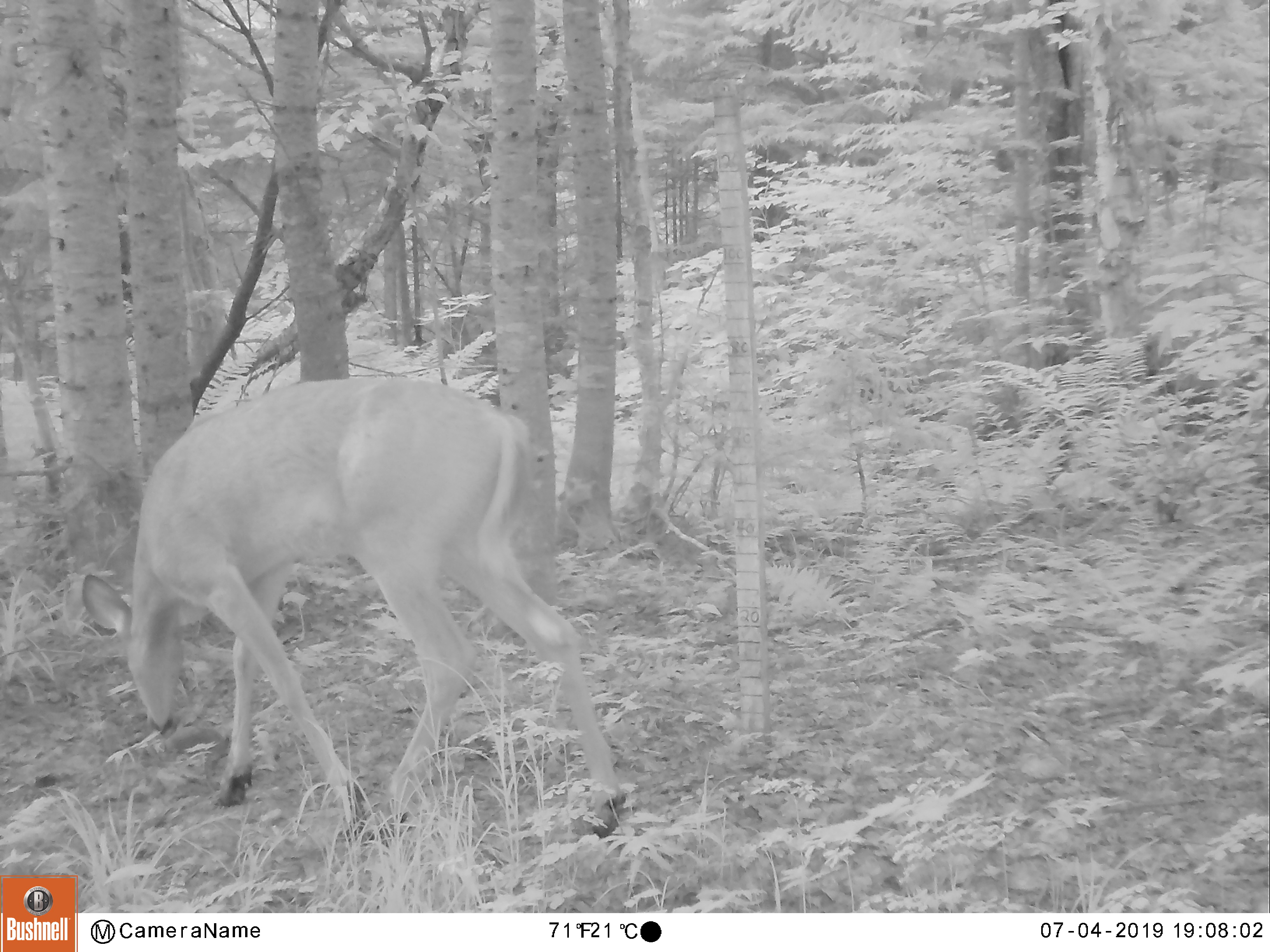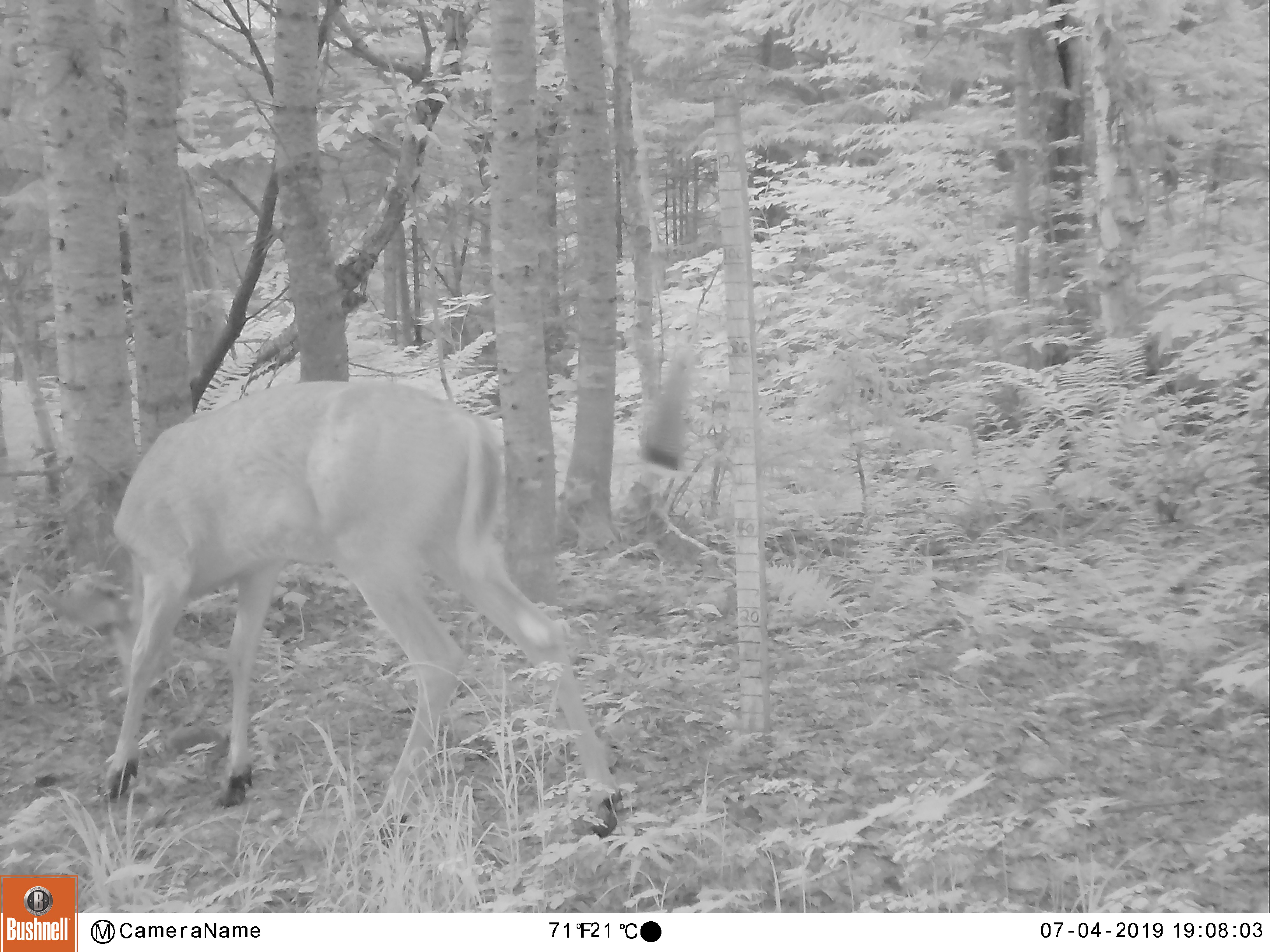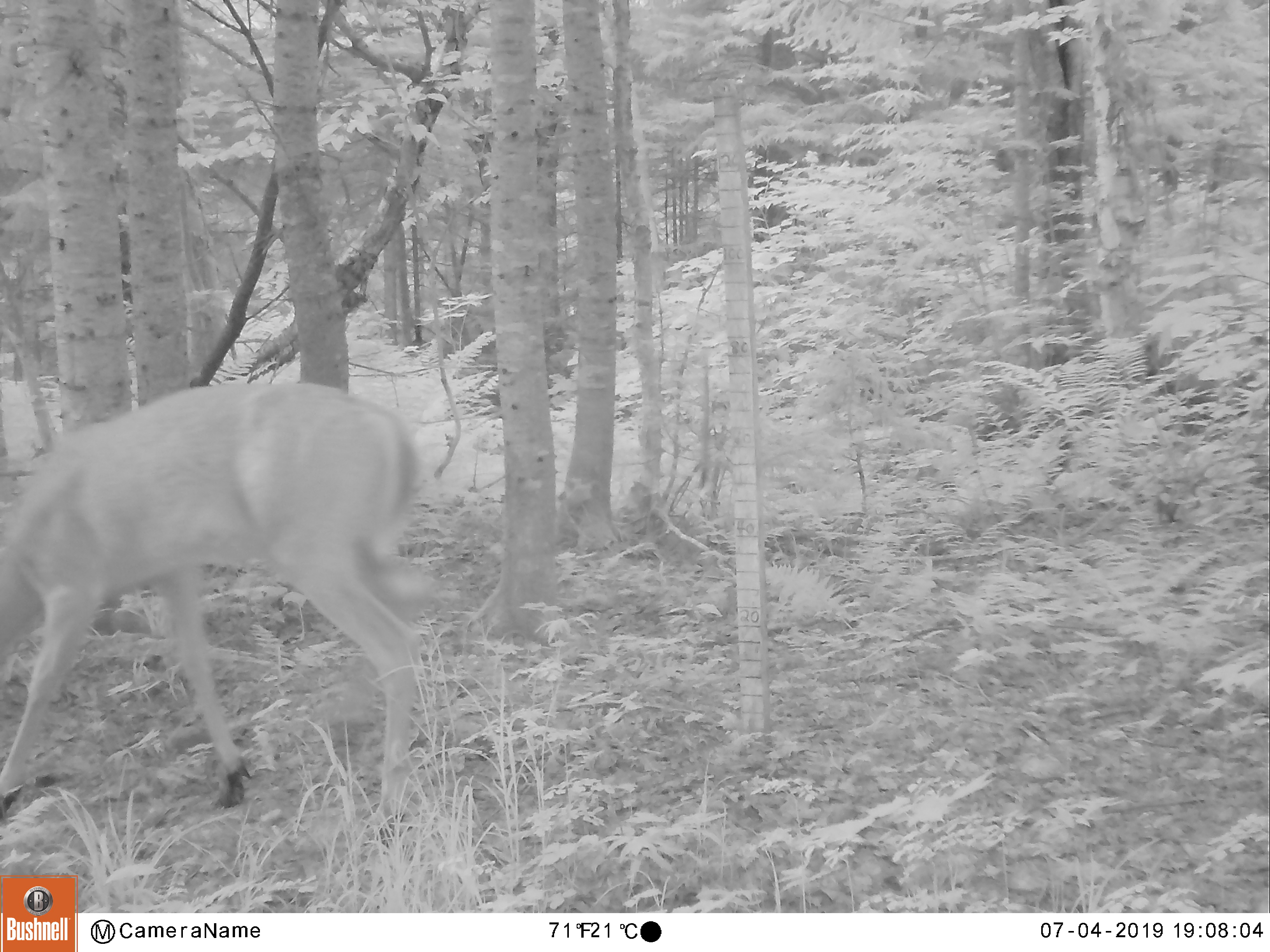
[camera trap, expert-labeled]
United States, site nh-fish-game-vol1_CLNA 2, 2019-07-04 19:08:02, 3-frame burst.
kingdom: Animalia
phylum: Chordata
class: Mammalia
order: Artiodactyla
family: Cervidae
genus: Odocoileus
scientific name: Odocoileus virginianus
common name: white-tailed deer